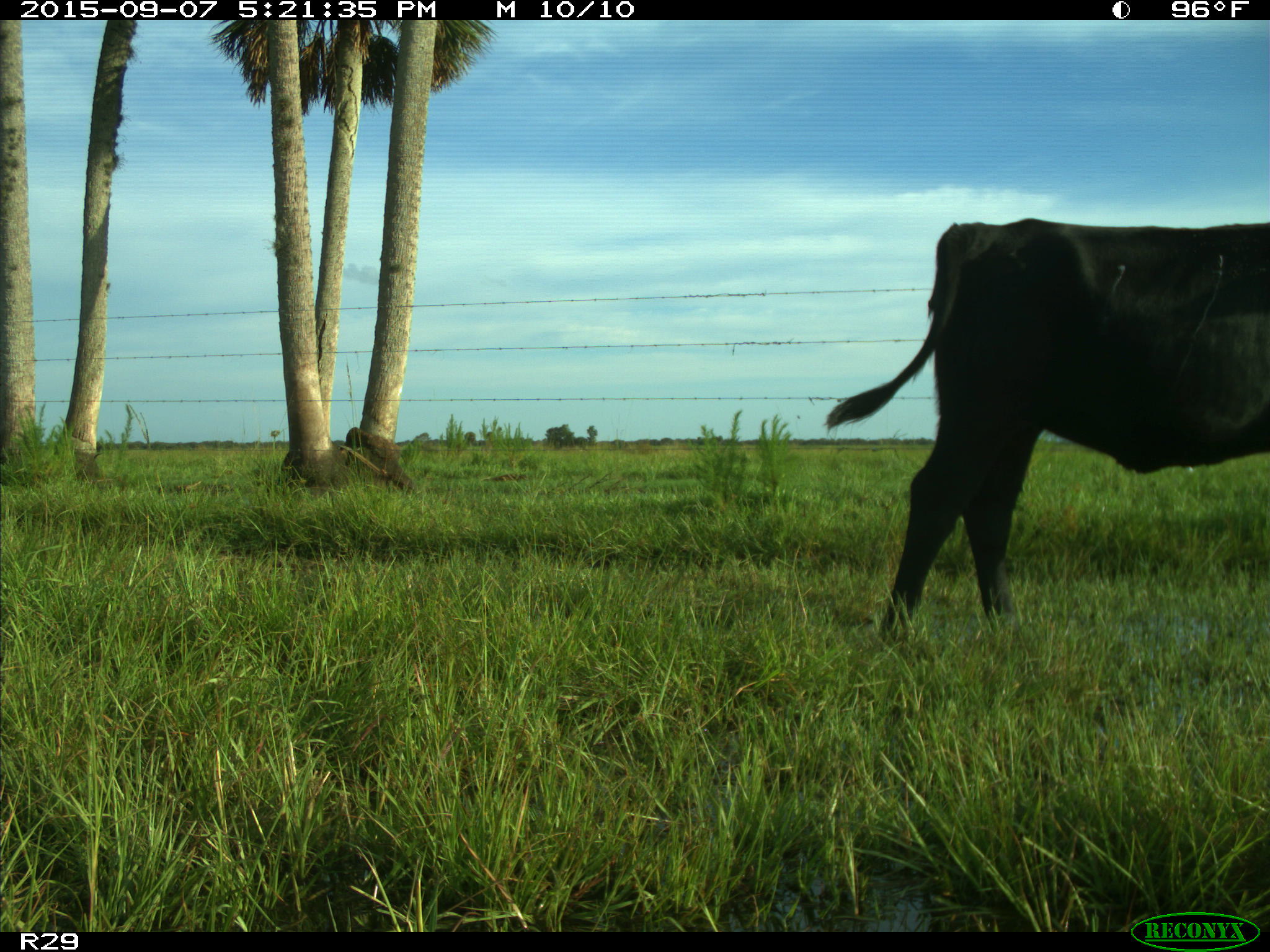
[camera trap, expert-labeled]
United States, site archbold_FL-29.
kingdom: Animalia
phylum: Chordata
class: Mammalia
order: Artiodactyla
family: Bovidae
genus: Bos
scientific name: Bos taurus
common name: domestic cow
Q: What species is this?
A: Bos taurus (domestic cow).